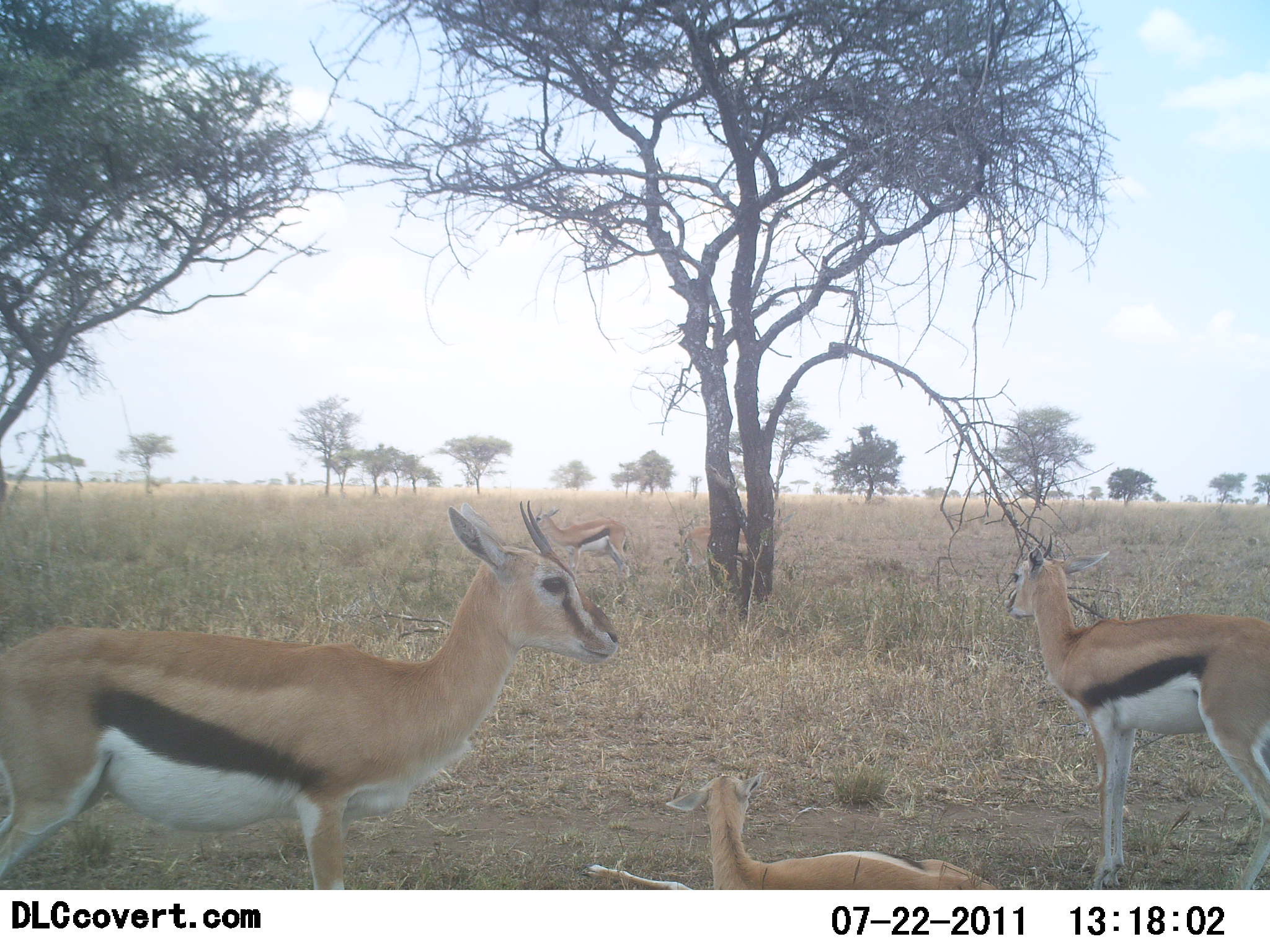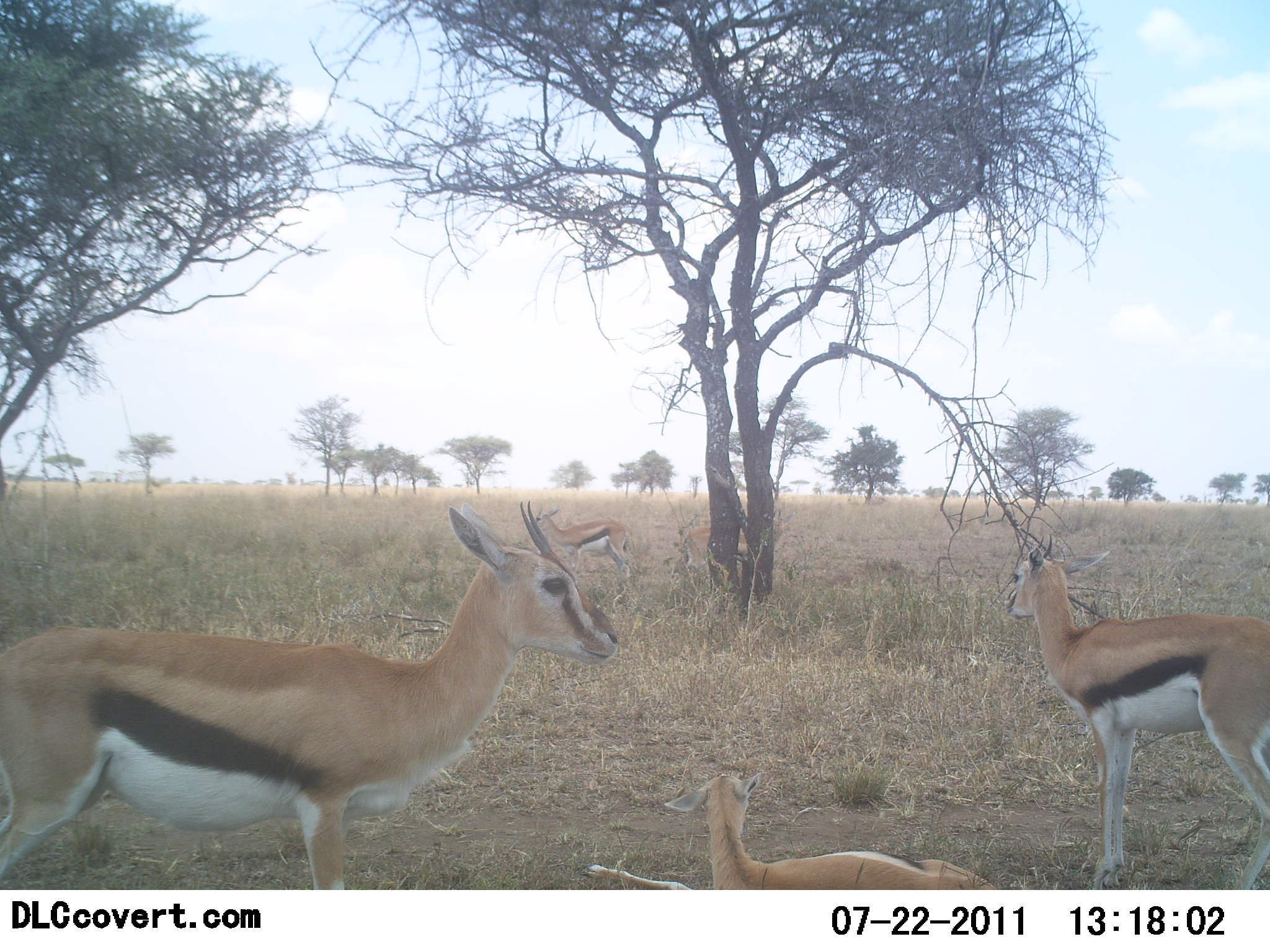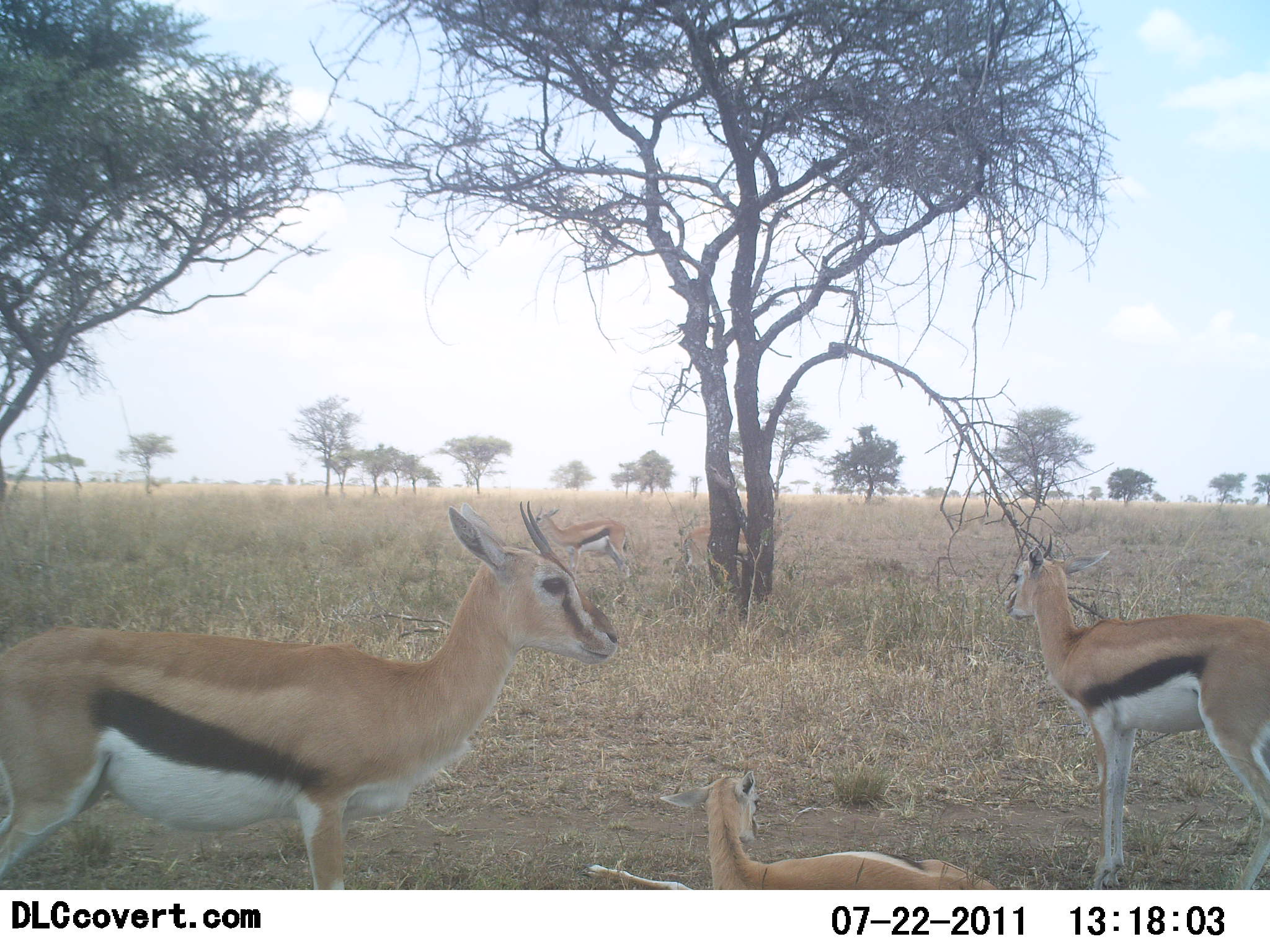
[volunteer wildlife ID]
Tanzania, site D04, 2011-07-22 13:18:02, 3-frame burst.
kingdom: Animalia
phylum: Chordata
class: Mammalia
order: Artiodactyla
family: Bovidae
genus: Eudorcas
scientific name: Eudorcas thomsonii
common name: thomson's gazelle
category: gazellethomsons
Gazellethomsons (thomson's gazelle) (Eudorcas thomsonii), count 4. Behavior (volunteer vote fractions): standing 91%, resting 91%, moving 0%, interacting 0%. Young present (vote fraction): 36%. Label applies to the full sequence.